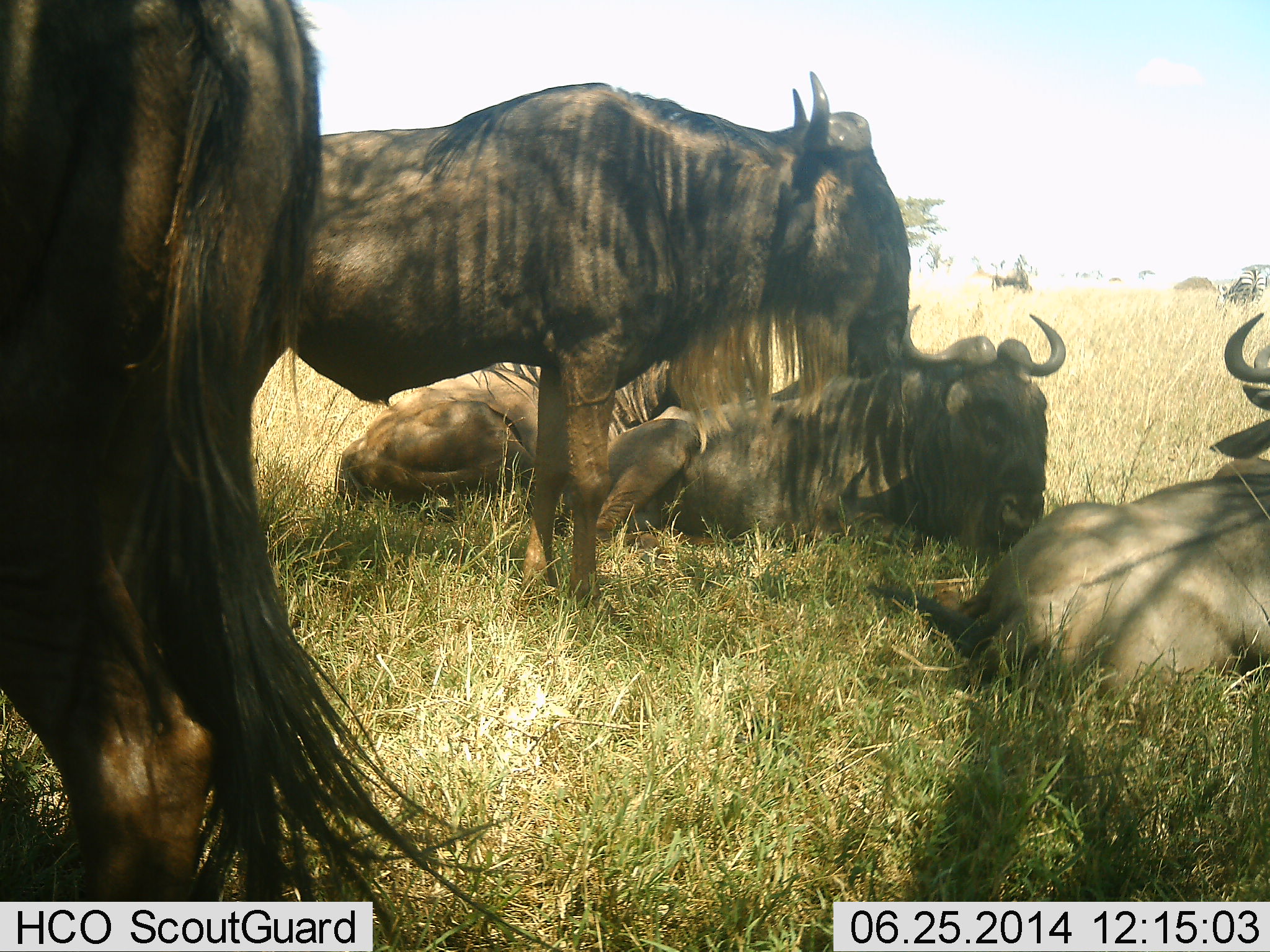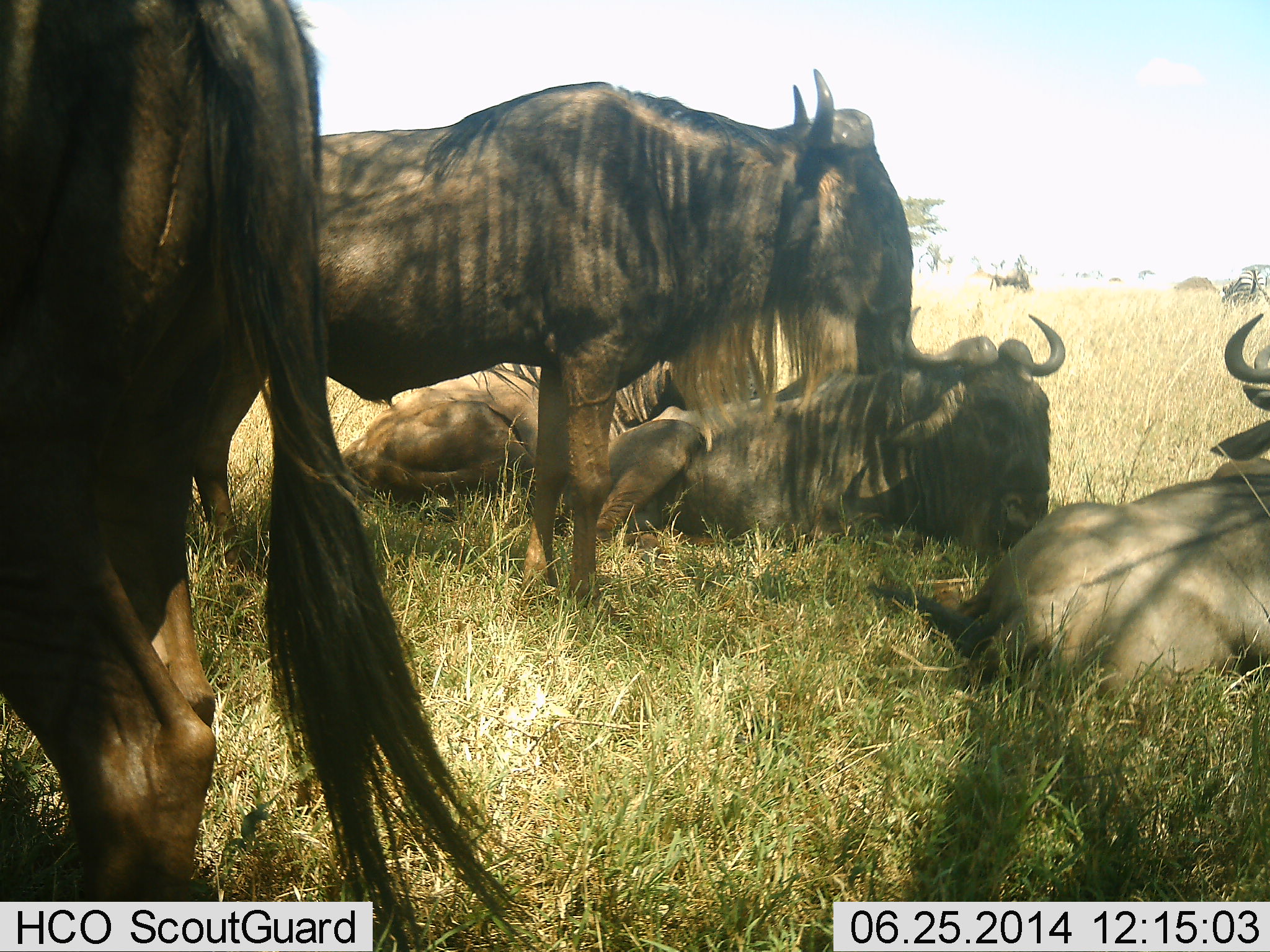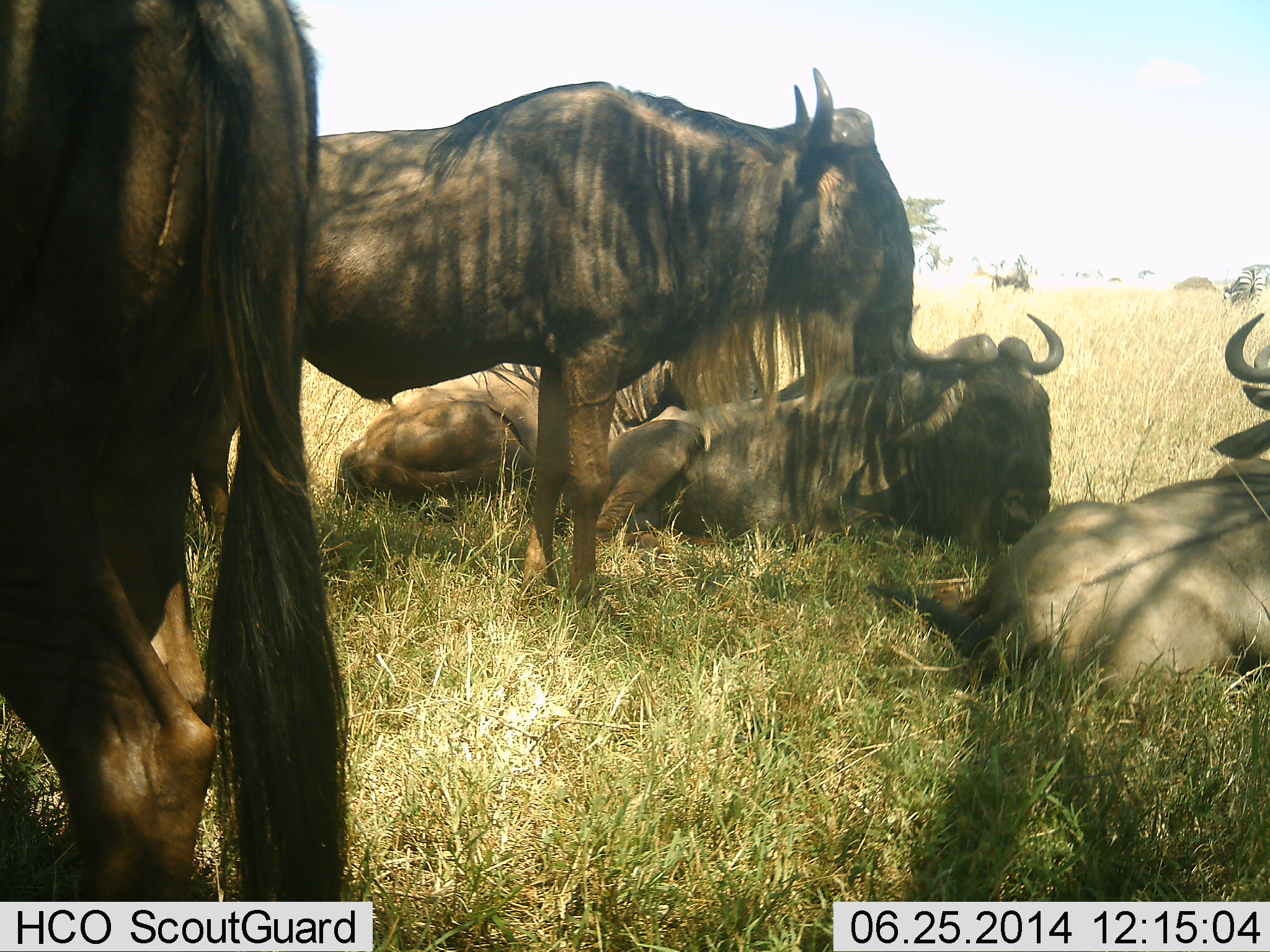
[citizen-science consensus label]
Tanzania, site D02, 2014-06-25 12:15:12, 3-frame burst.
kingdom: Animalia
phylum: Chordata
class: Mammalia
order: Artiodactyla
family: Bovidae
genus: Connochaetes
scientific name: Connochaetes taurinus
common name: blue wildebeest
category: wildebeest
Wildebeest (blue wildebeest) (Connochaetes taurinus), count 5. Behavior (volunteer vote fractions): standing 92%, resting 100%, moving 8%, interacting 0%. Young present (vote fraction): 0%. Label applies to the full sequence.